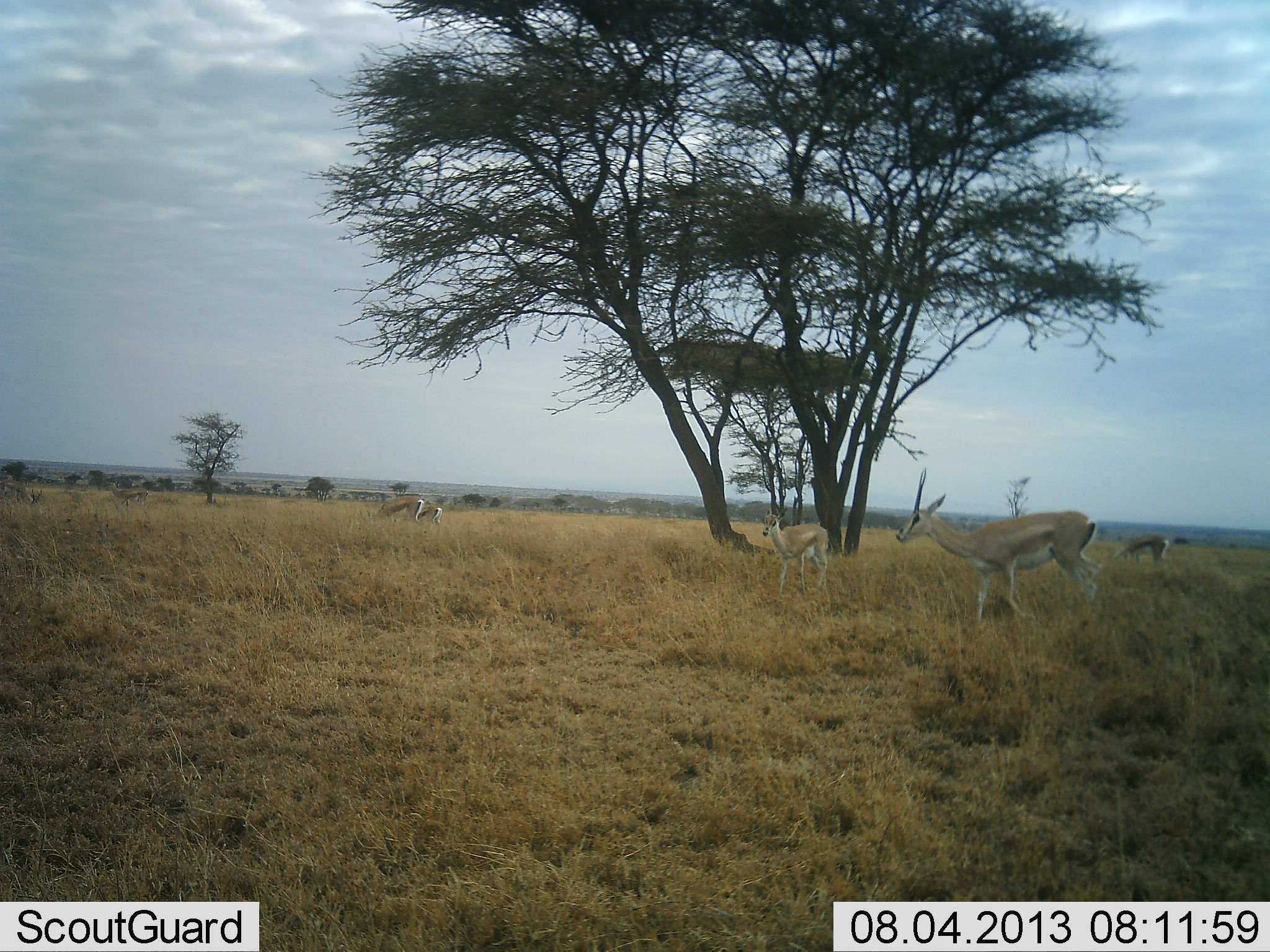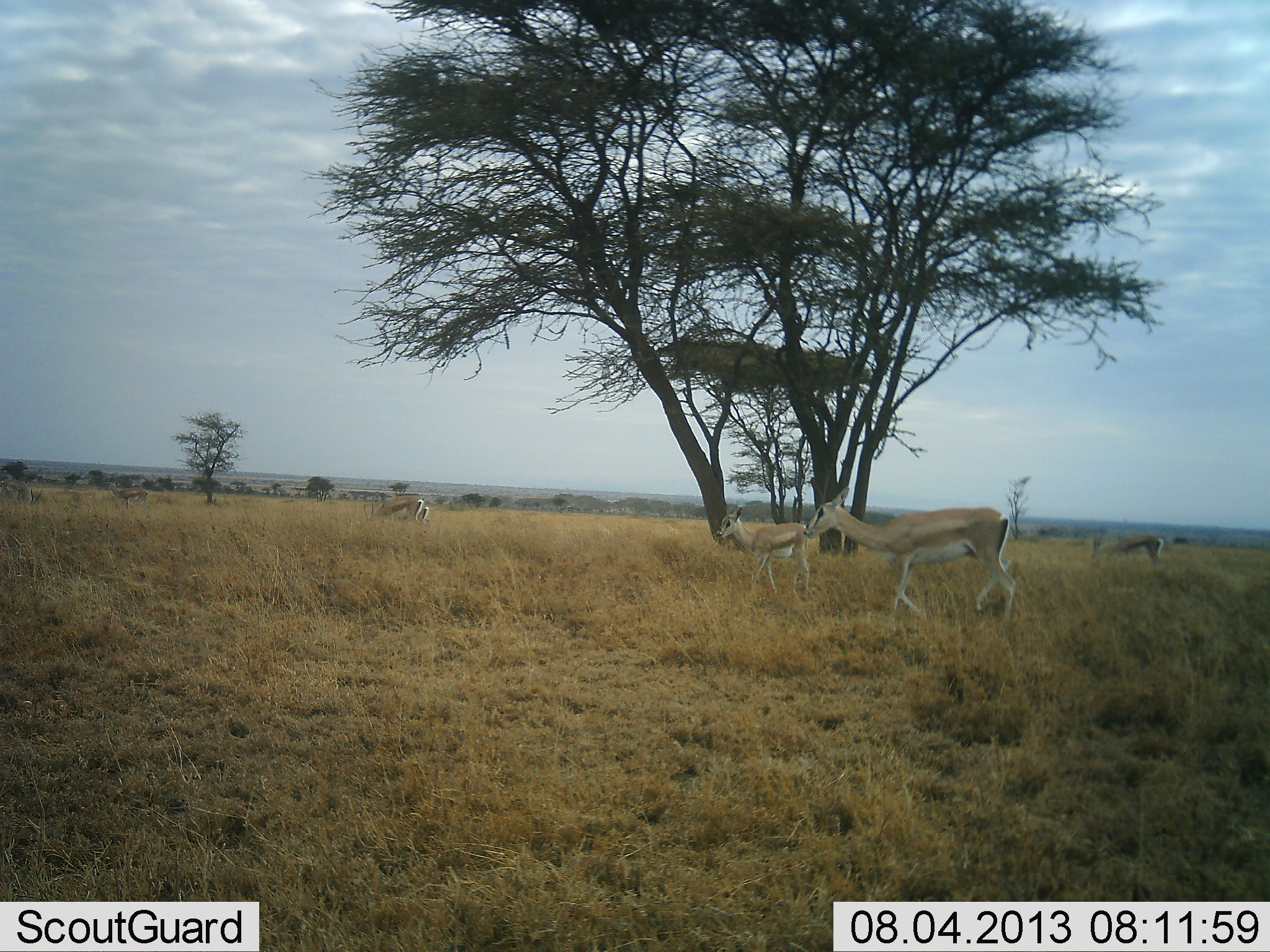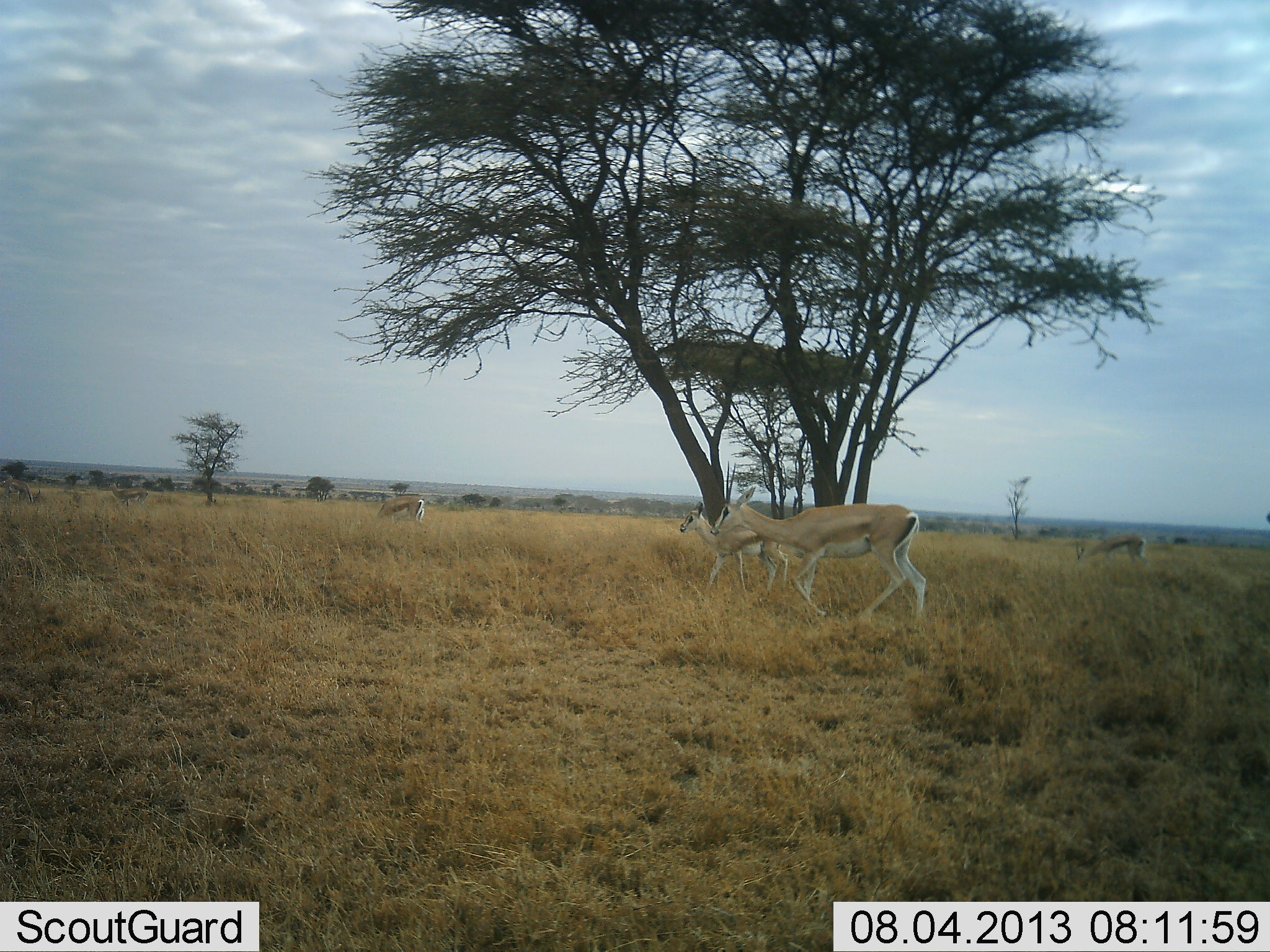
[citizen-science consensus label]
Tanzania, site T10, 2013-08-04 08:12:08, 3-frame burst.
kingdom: Animalia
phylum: Chordata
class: Mammalia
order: Artiodactyla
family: Bovidae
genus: Nanger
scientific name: Nanger granti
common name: grant's gazelle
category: gazellegrants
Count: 5.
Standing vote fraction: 36%.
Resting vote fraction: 0%.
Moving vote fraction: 100%.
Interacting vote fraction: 0%.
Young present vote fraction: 18%.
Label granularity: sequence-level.